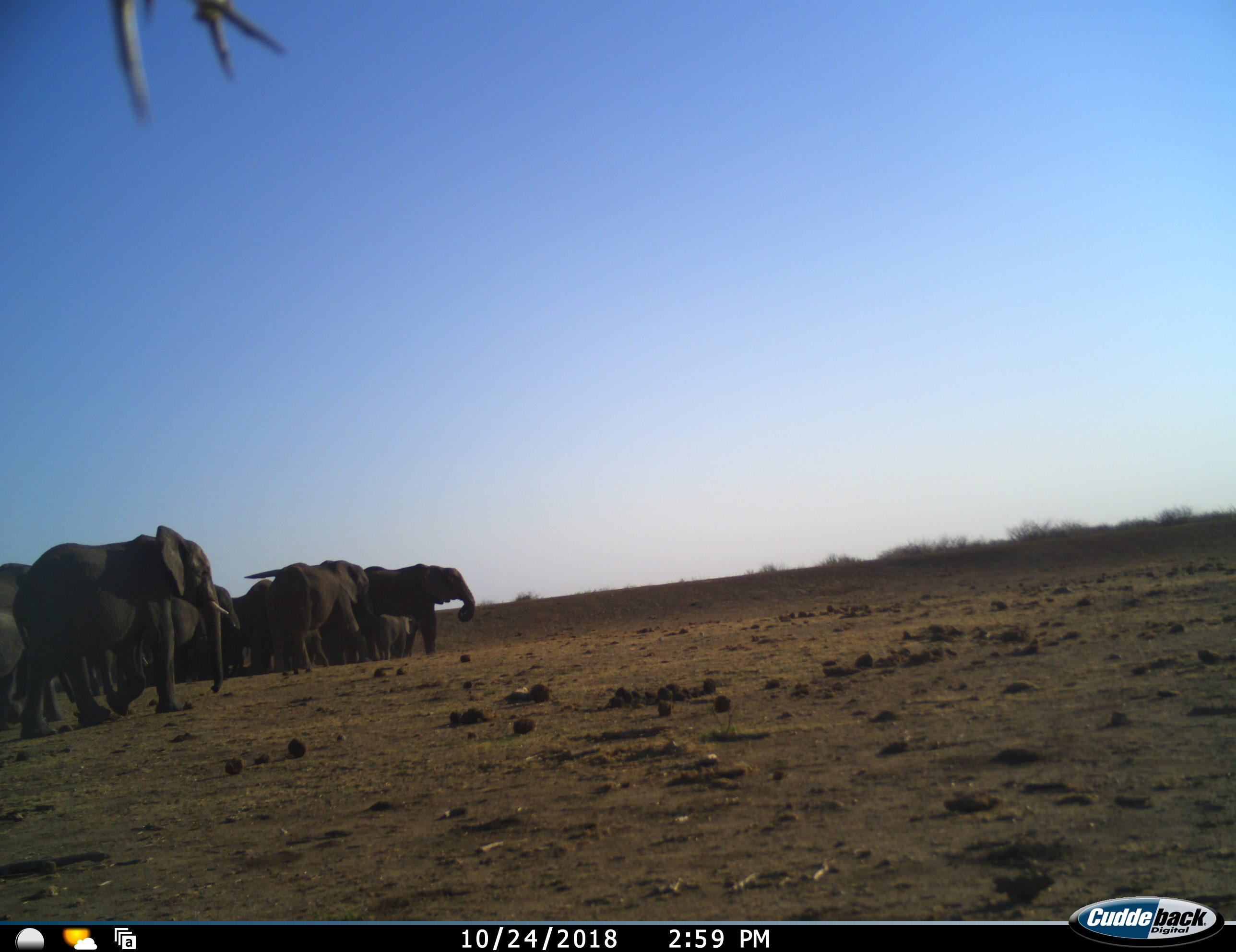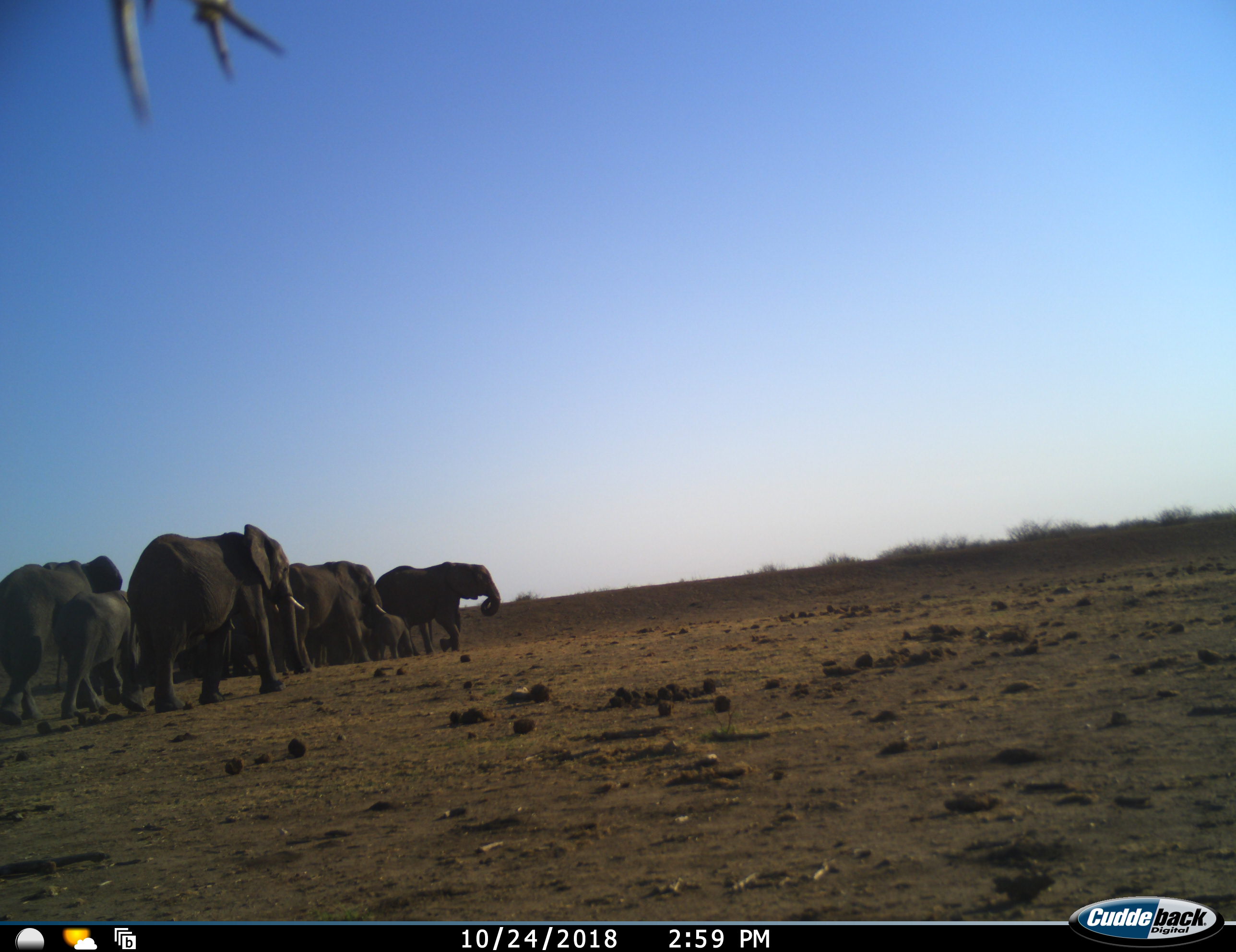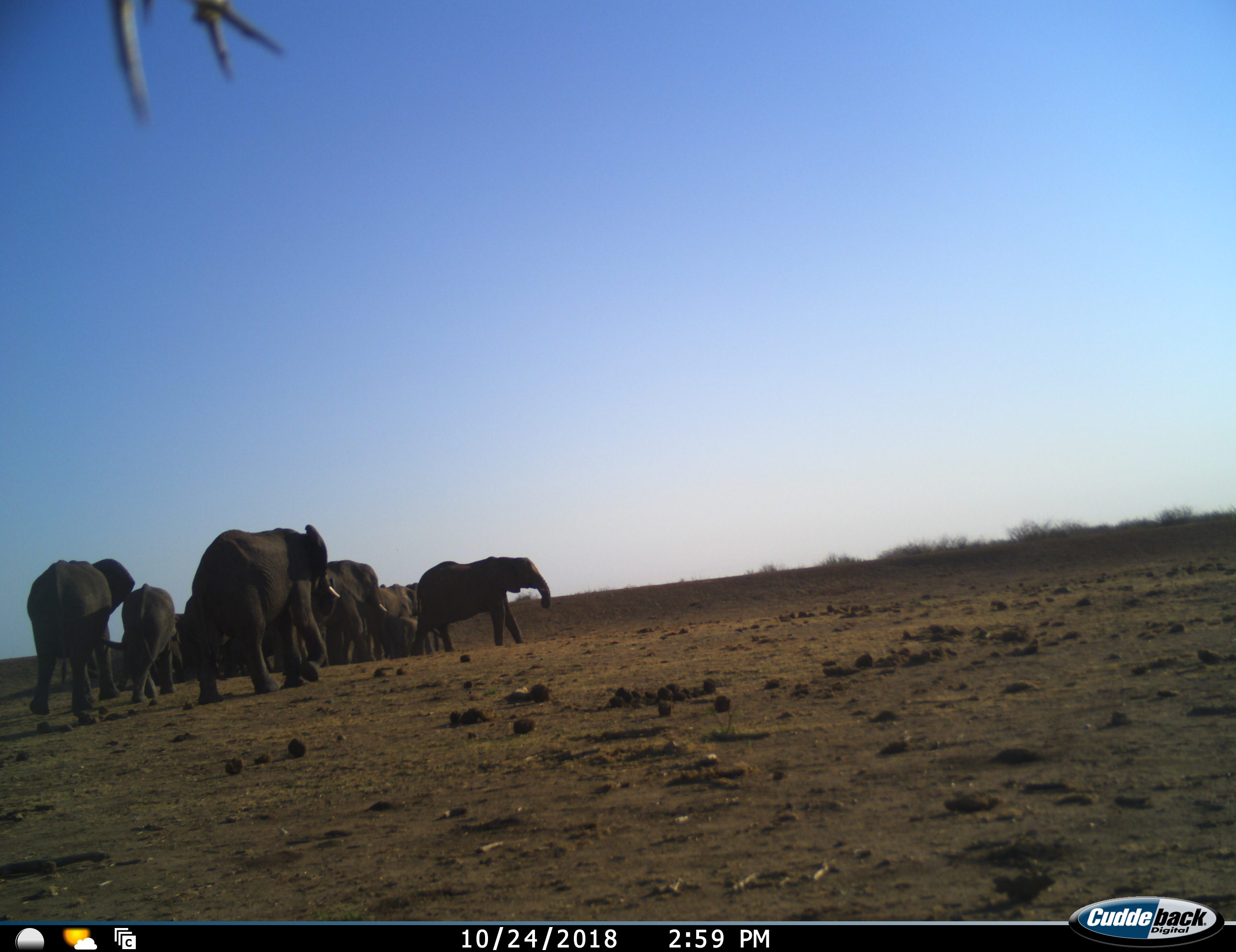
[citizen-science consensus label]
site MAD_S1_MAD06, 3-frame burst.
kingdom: Animalia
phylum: Chordata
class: Mammalia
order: Proboscidea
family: Elephantidae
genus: Loxodonta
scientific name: Loxodonta africana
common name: african bush elephant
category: elephant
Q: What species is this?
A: Elephant (african bush elephant) (Loxodonta africana).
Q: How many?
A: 11-50.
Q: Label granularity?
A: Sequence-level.